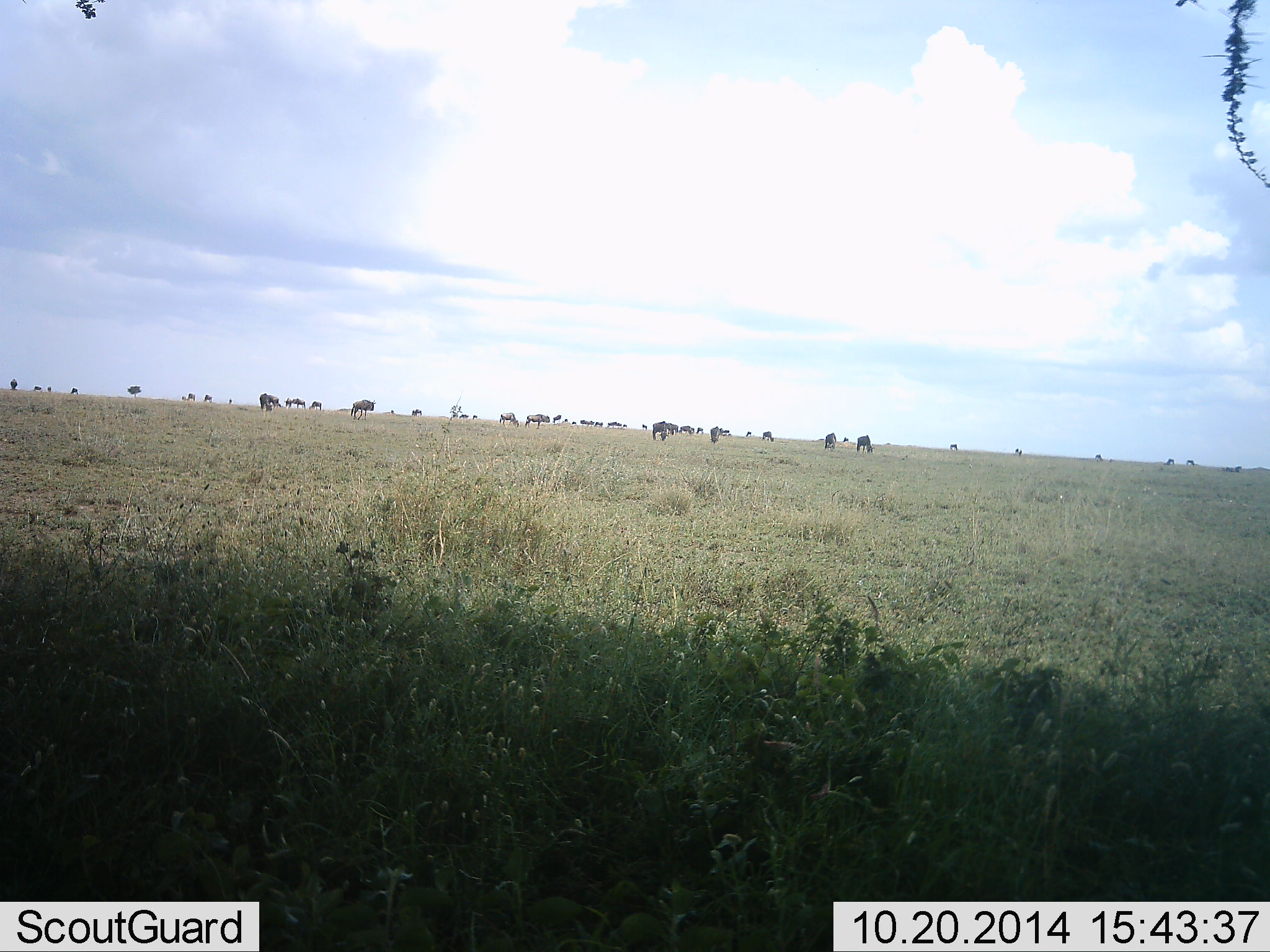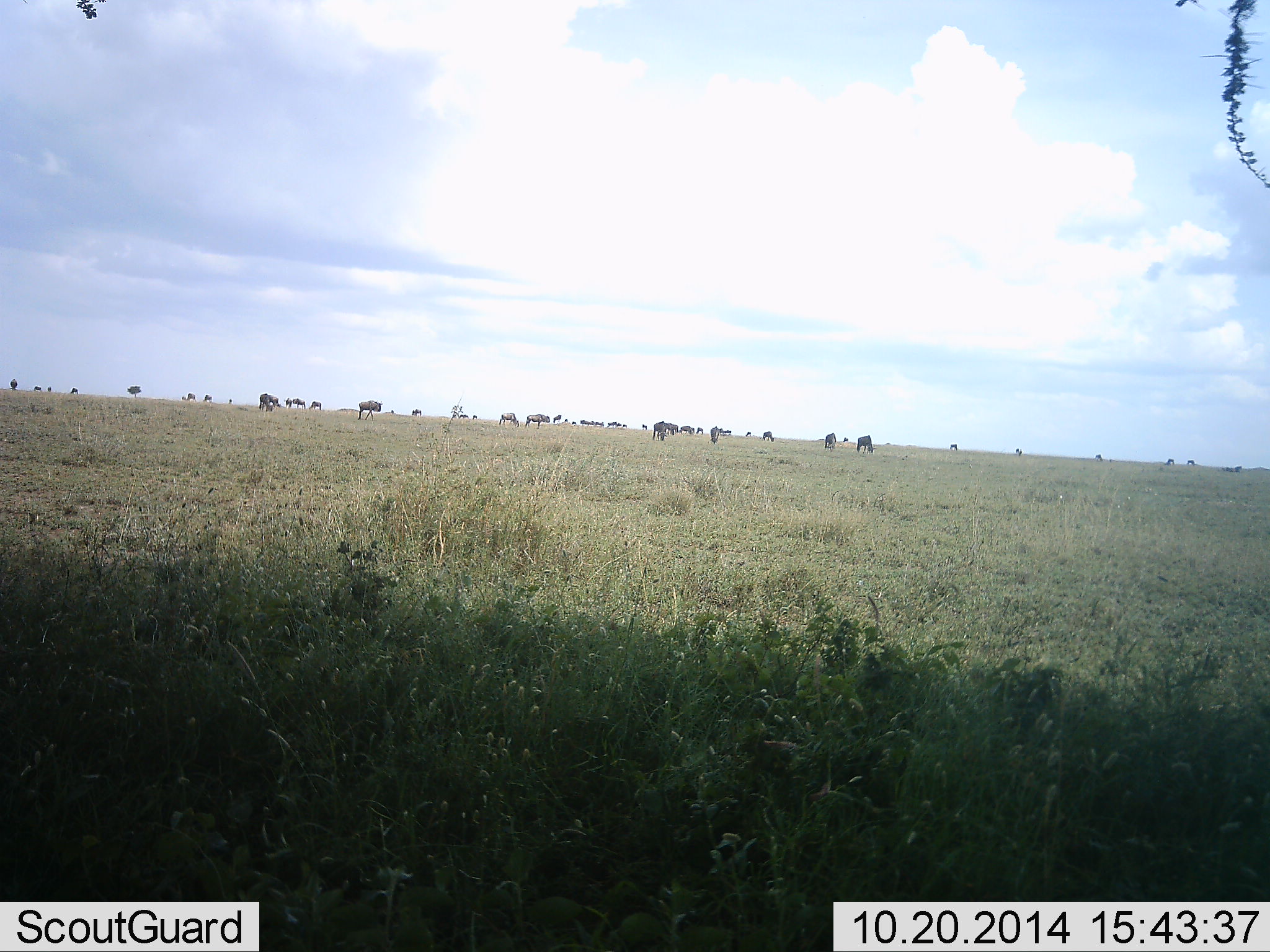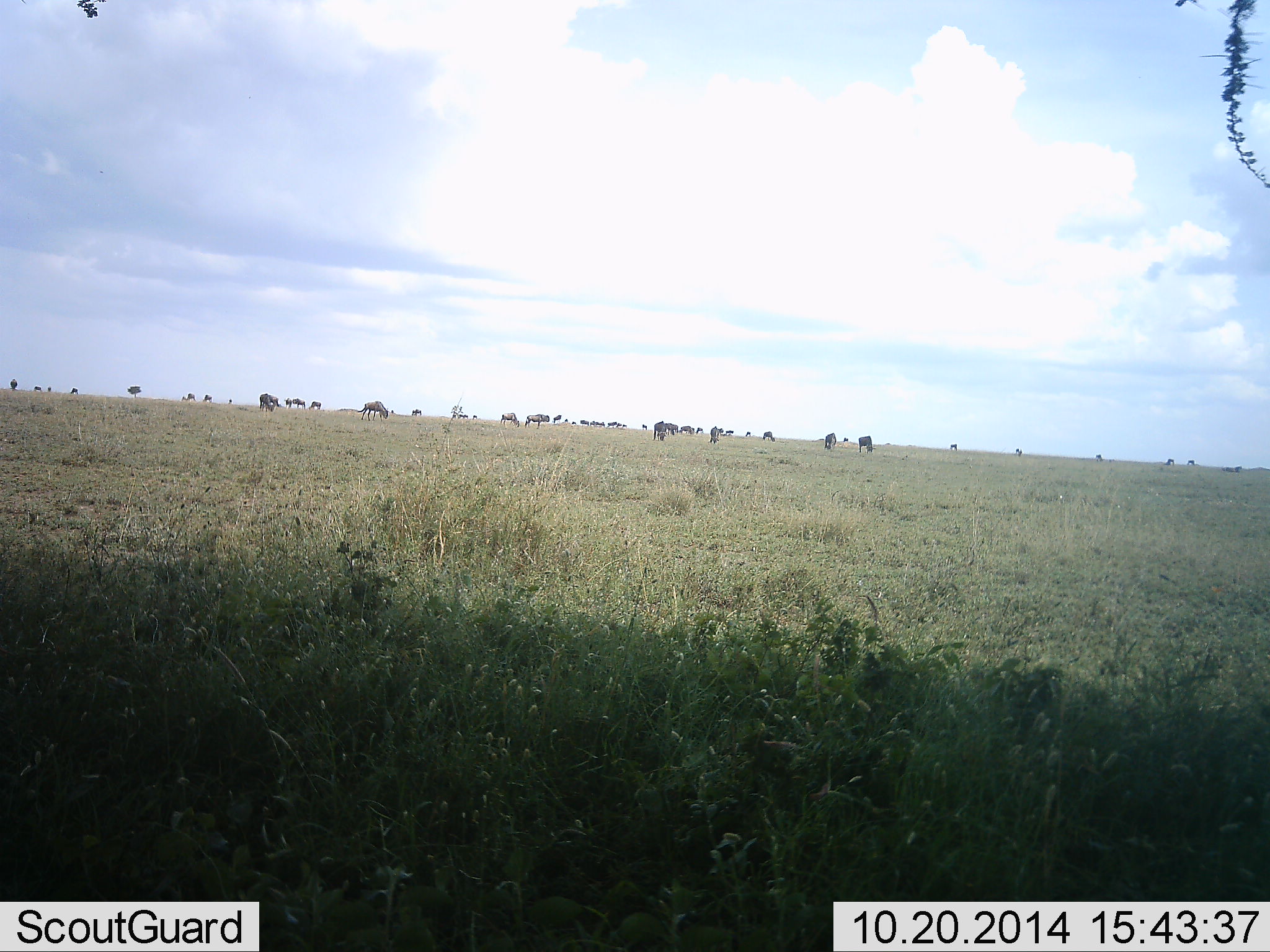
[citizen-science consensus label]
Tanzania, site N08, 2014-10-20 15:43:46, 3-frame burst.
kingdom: Animalia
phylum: Chordata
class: Mammalia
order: Artiodactyla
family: Bovidae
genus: Connochaetes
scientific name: Connochaetes taurinus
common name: blue wildebeest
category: wildebeest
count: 11-50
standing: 50%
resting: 0%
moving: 90%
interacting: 0%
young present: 0%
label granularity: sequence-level